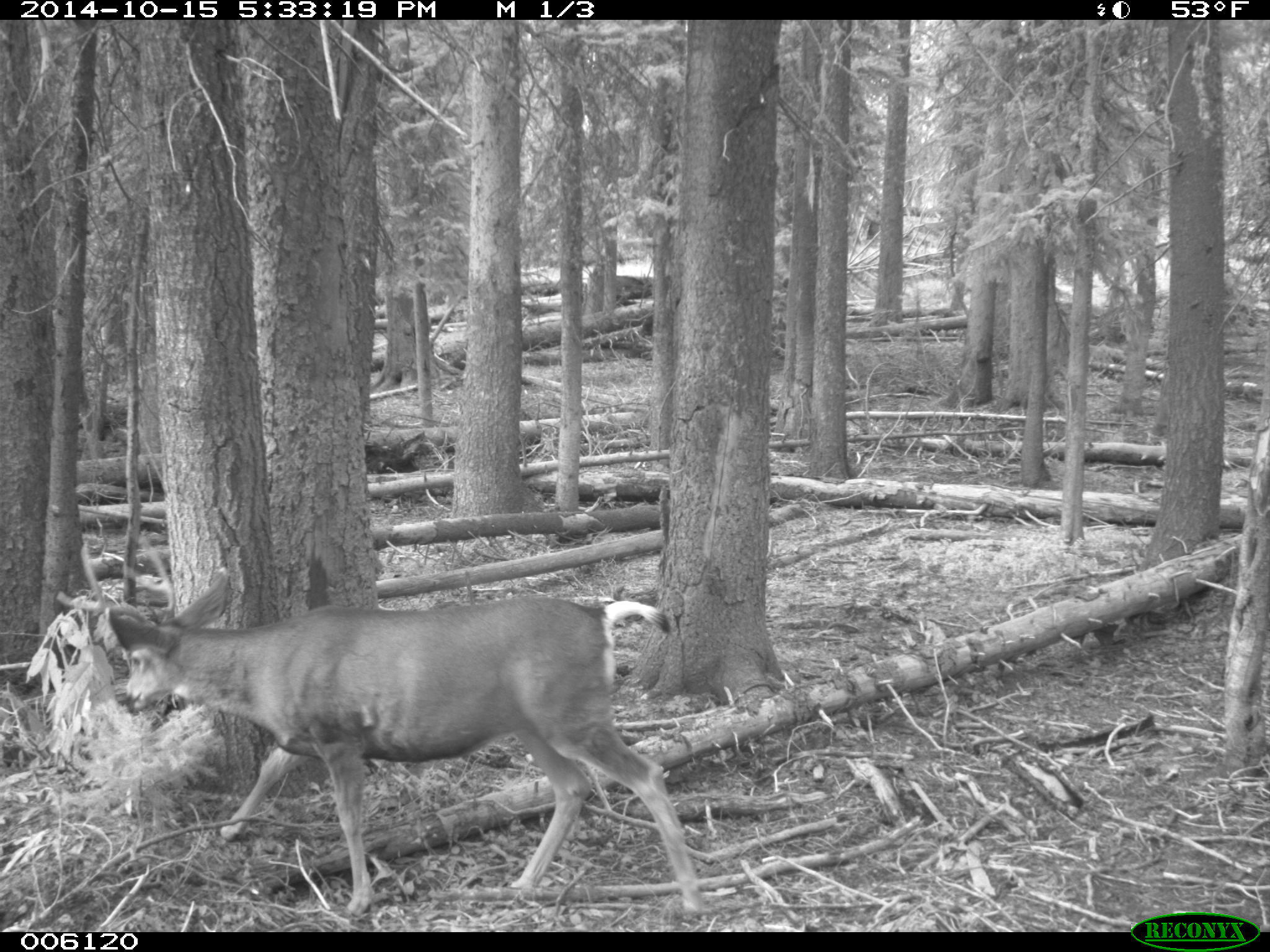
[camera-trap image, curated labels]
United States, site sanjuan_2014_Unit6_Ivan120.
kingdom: Animalia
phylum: Chordata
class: Mammalia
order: Artiodactyla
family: Cervidae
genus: Odocoileus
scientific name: Odocoileus hemionus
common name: mule deer